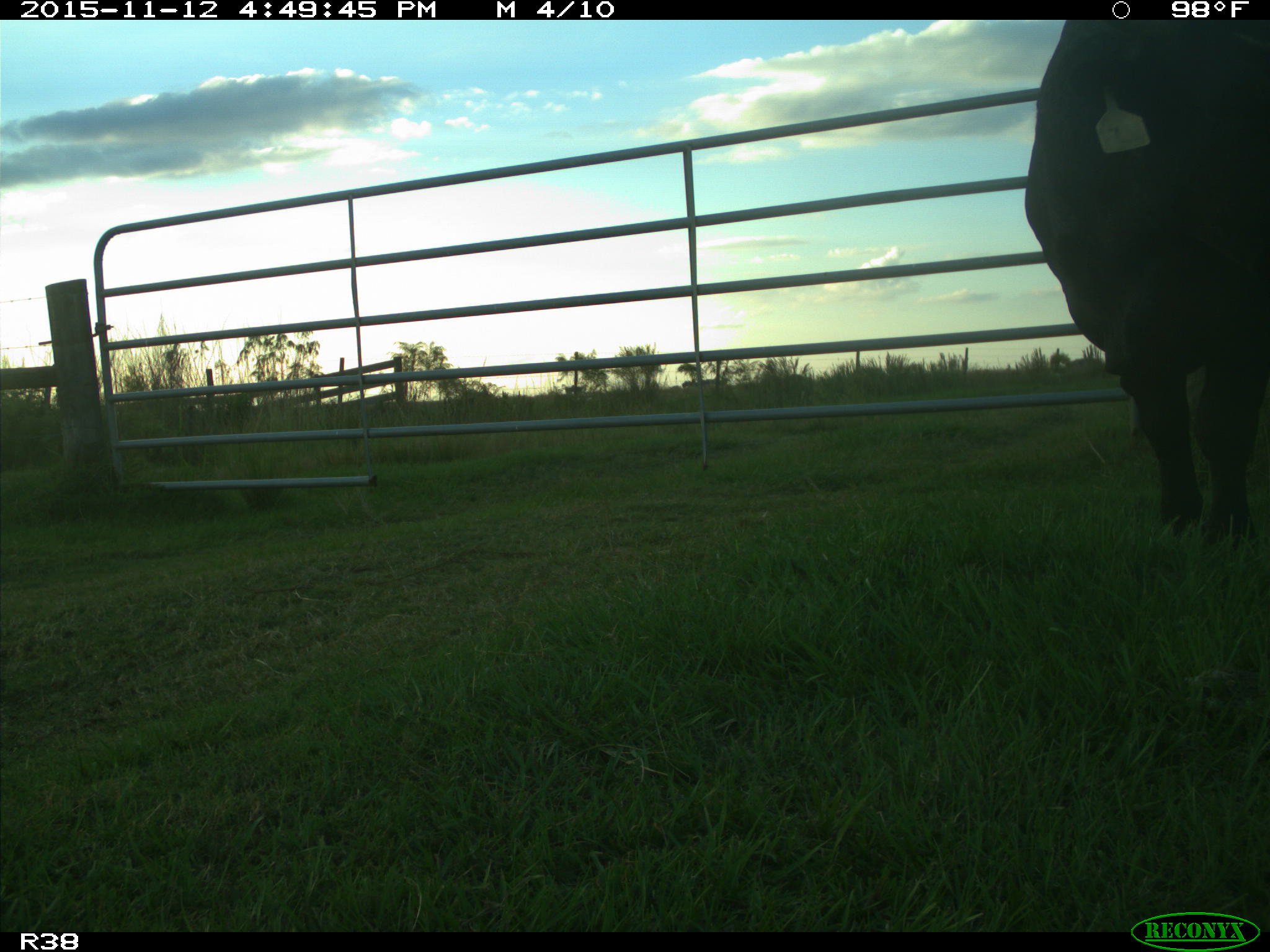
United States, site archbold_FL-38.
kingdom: Animalia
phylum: Chordata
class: Mammalia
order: Artiodactyla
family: Bovidae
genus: Bos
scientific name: Bos taurus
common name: domestic cow